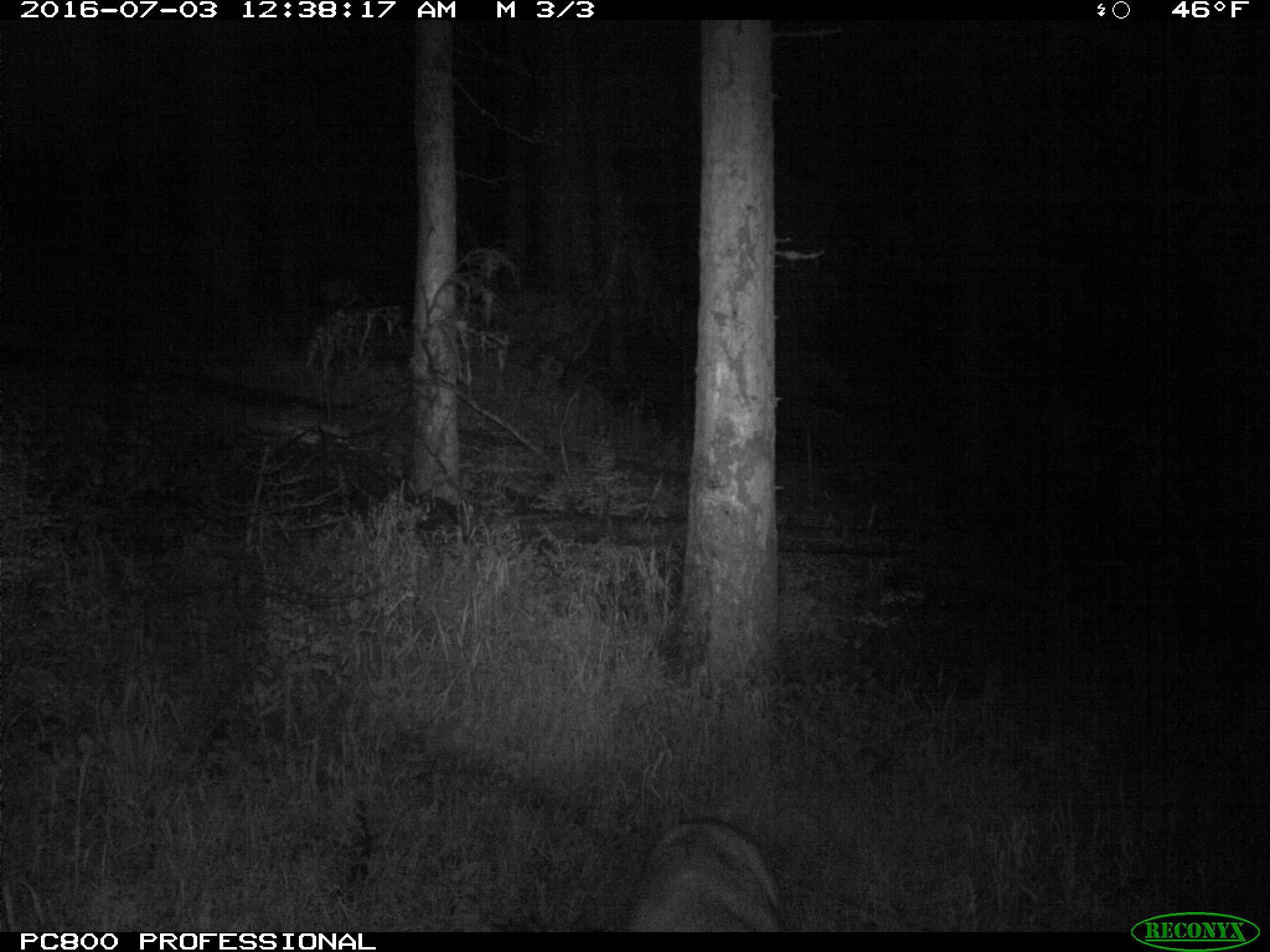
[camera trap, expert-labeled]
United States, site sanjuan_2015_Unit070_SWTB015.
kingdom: Animalia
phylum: Chordata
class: Mammalia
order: Artiodactyla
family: Cervidae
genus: Odocoileus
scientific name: Odocoileus hemionus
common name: mule deer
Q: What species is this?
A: Odocoileus hemionus (mule deer).